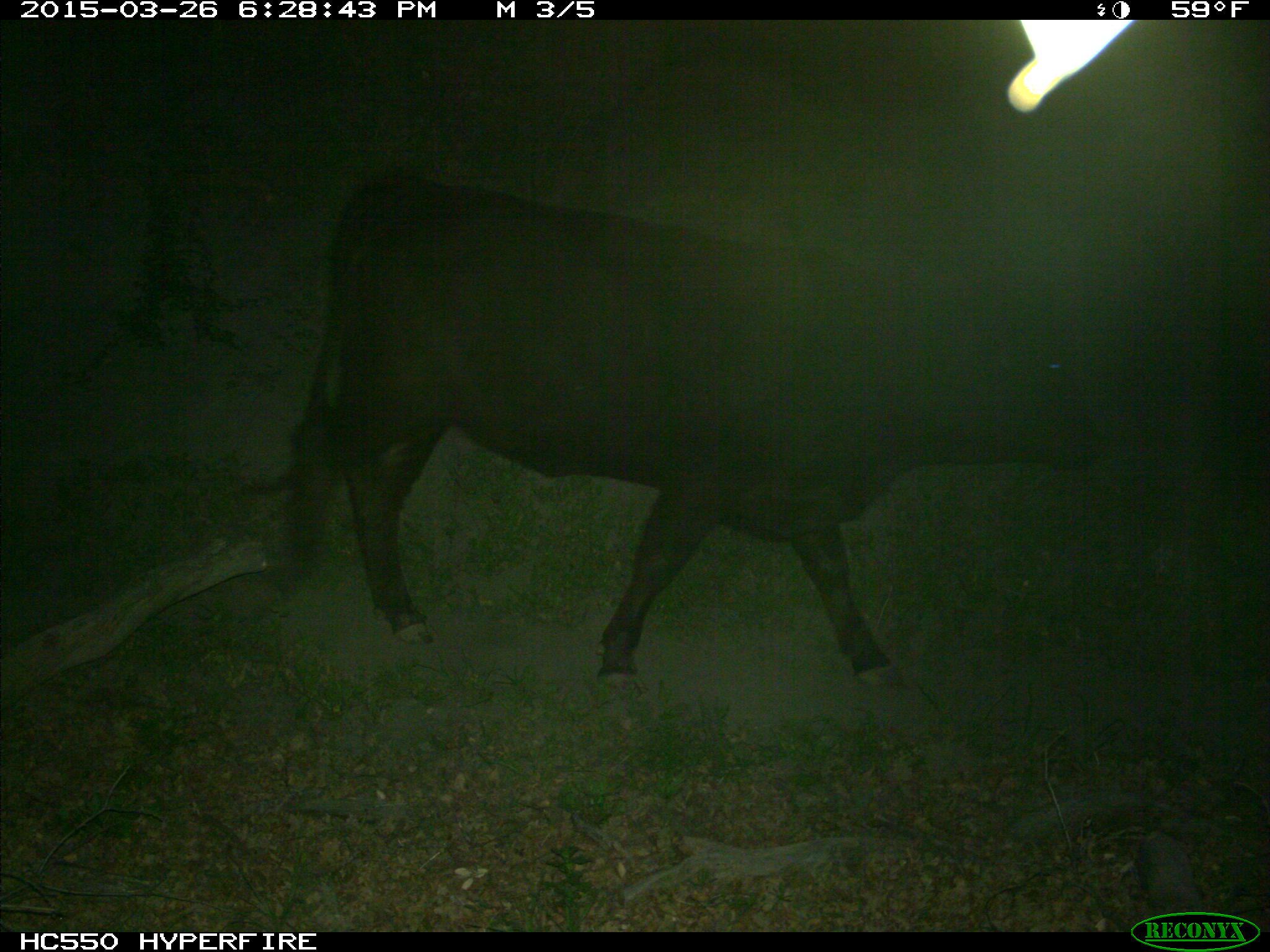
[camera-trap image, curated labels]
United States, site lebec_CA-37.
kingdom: Animalia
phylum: Chordata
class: Mammalia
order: Artiodactyla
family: Bovidae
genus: Bos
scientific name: Bos taurus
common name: domestic cow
Bos taurus (domestic cow).